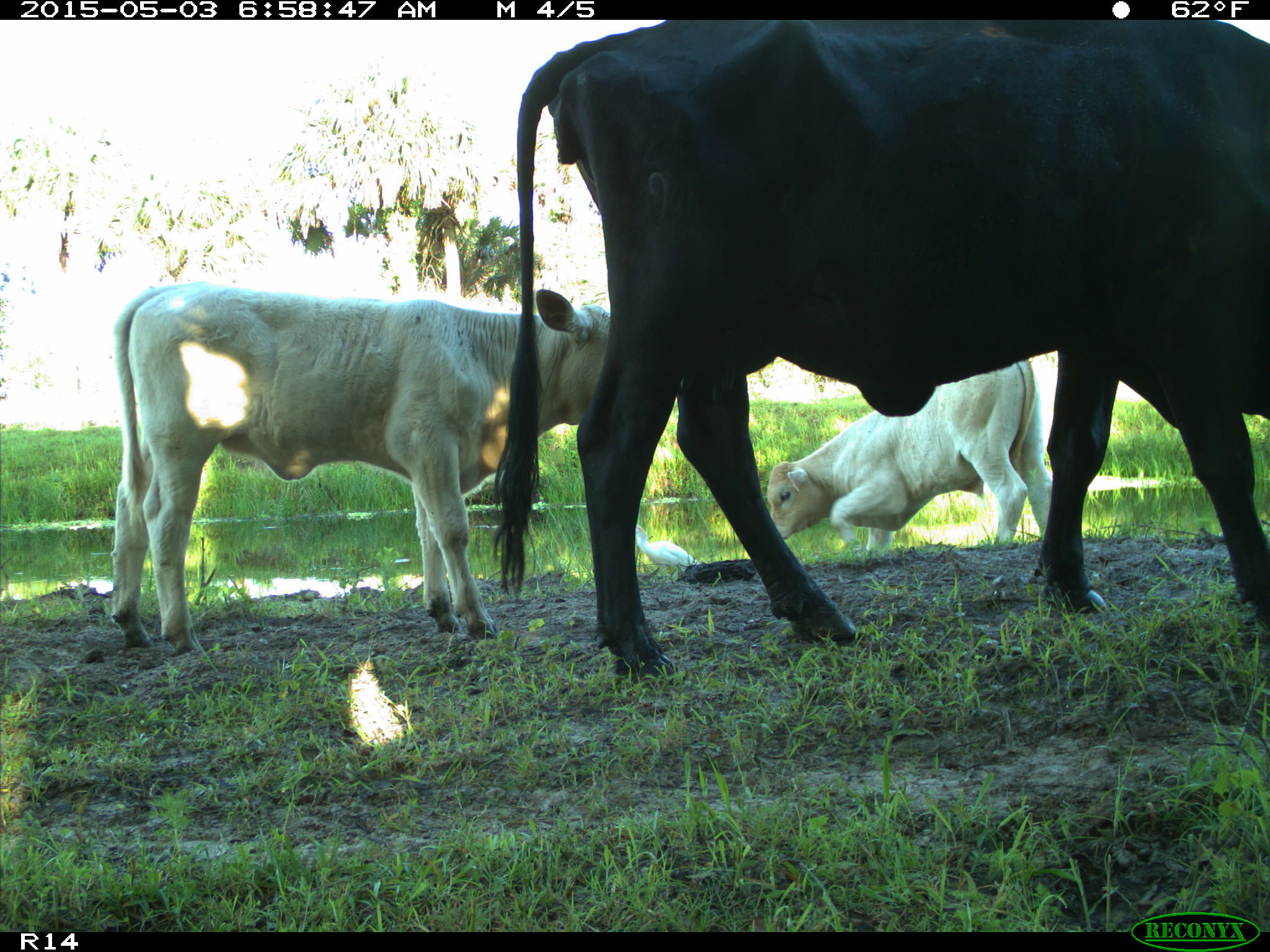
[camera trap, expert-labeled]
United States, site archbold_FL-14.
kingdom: Animalia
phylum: Chordata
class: Mammalia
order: Artiodactyla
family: Bovidae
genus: Bos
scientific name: Bos taurus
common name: domestic cow